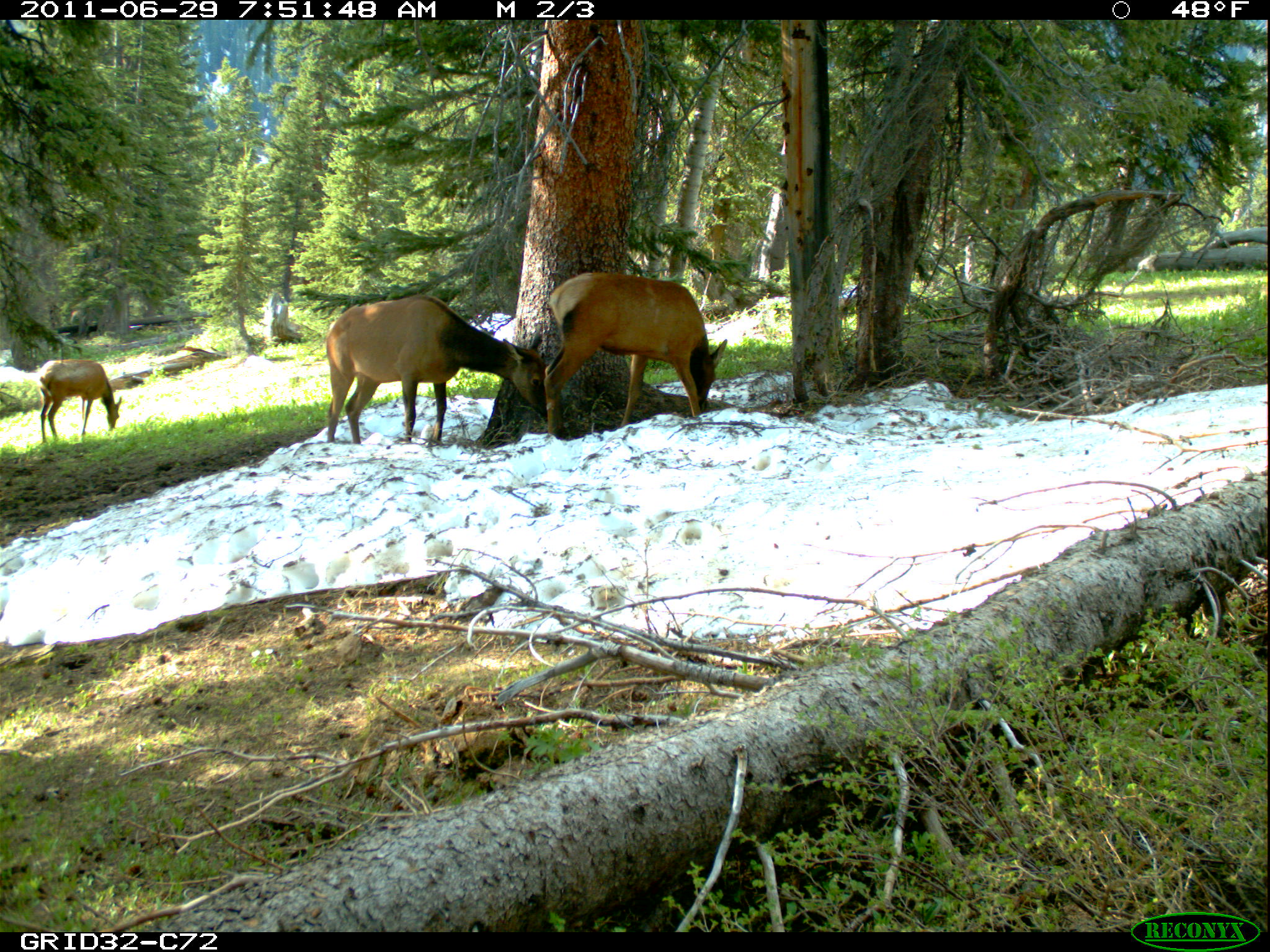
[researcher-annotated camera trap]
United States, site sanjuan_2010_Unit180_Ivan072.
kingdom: Animalia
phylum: Chordata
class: Mammalia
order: Artiodactyla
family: Cervidae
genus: Cervus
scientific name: Cervus elaphus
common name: red deer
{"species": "Cervus elaphus (red deer)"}